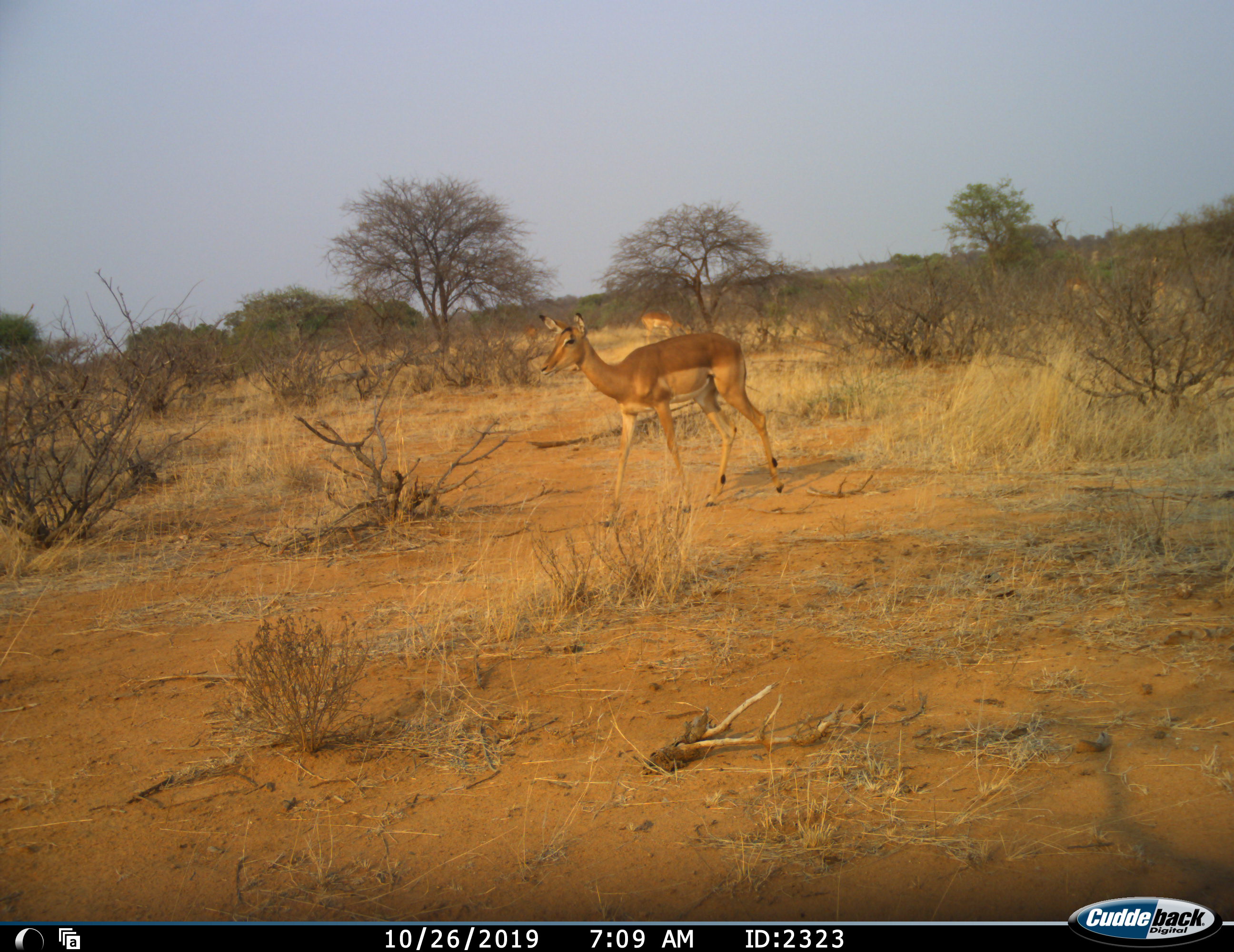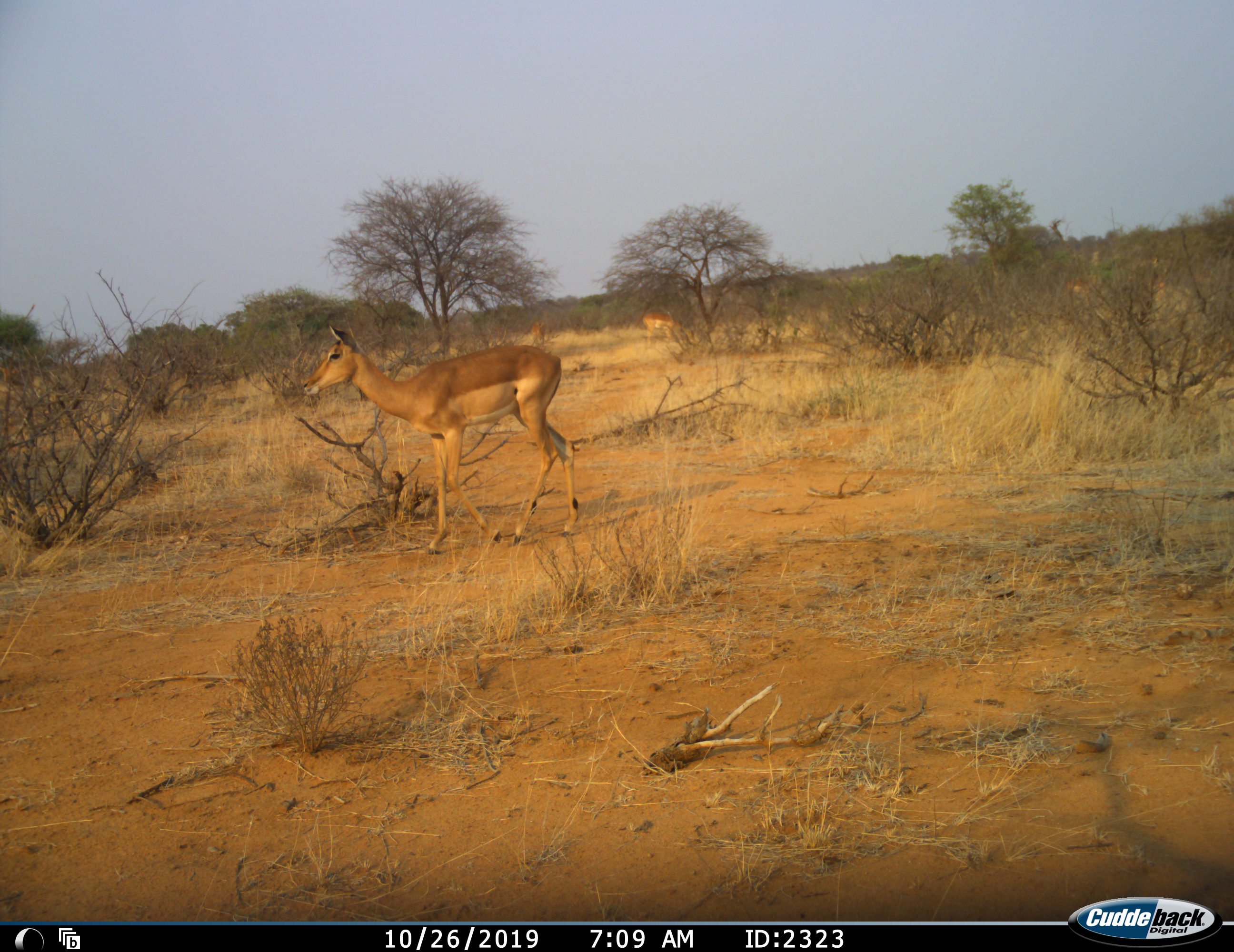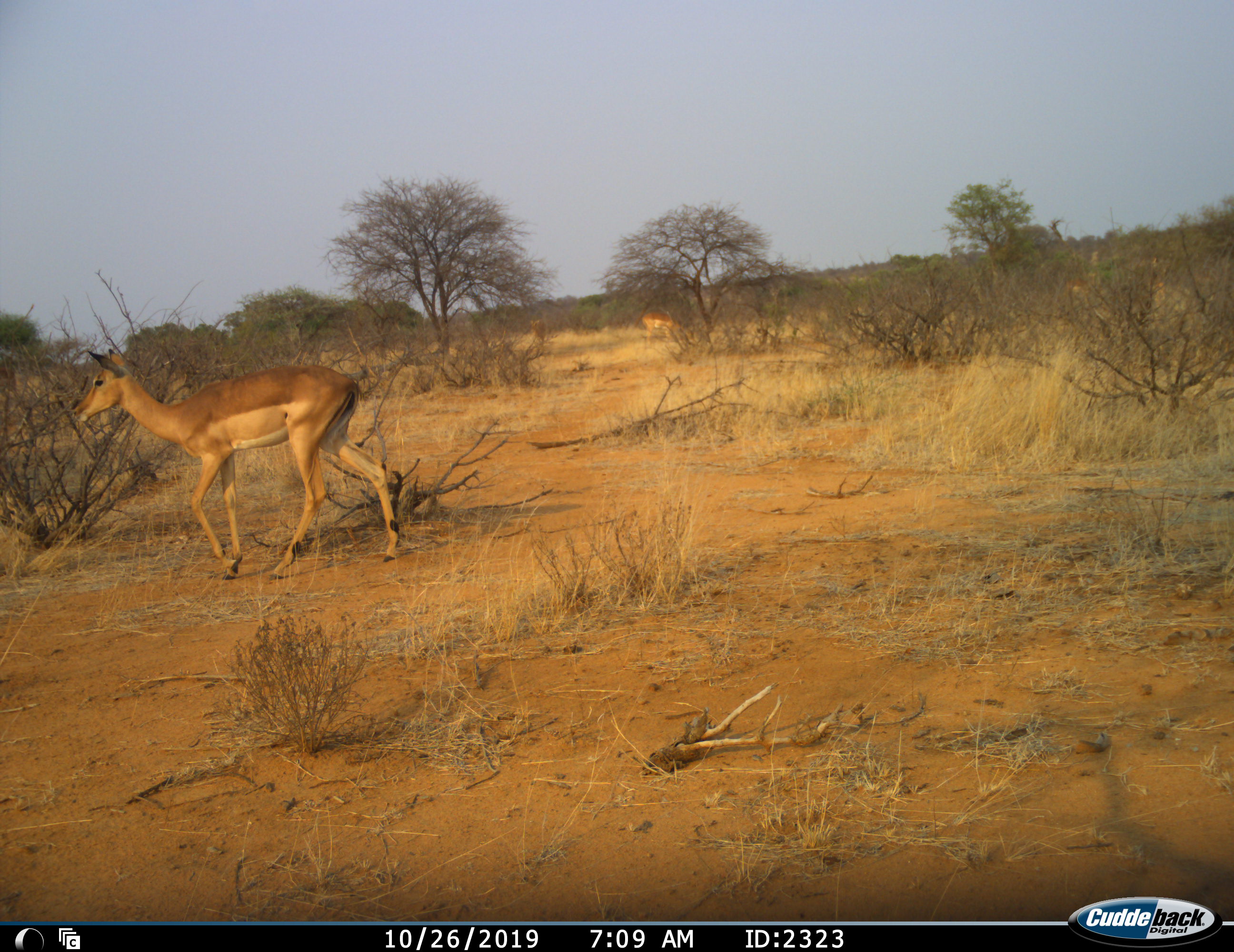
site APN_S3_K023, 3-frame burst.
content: unidentified animal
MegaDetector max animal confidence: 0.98